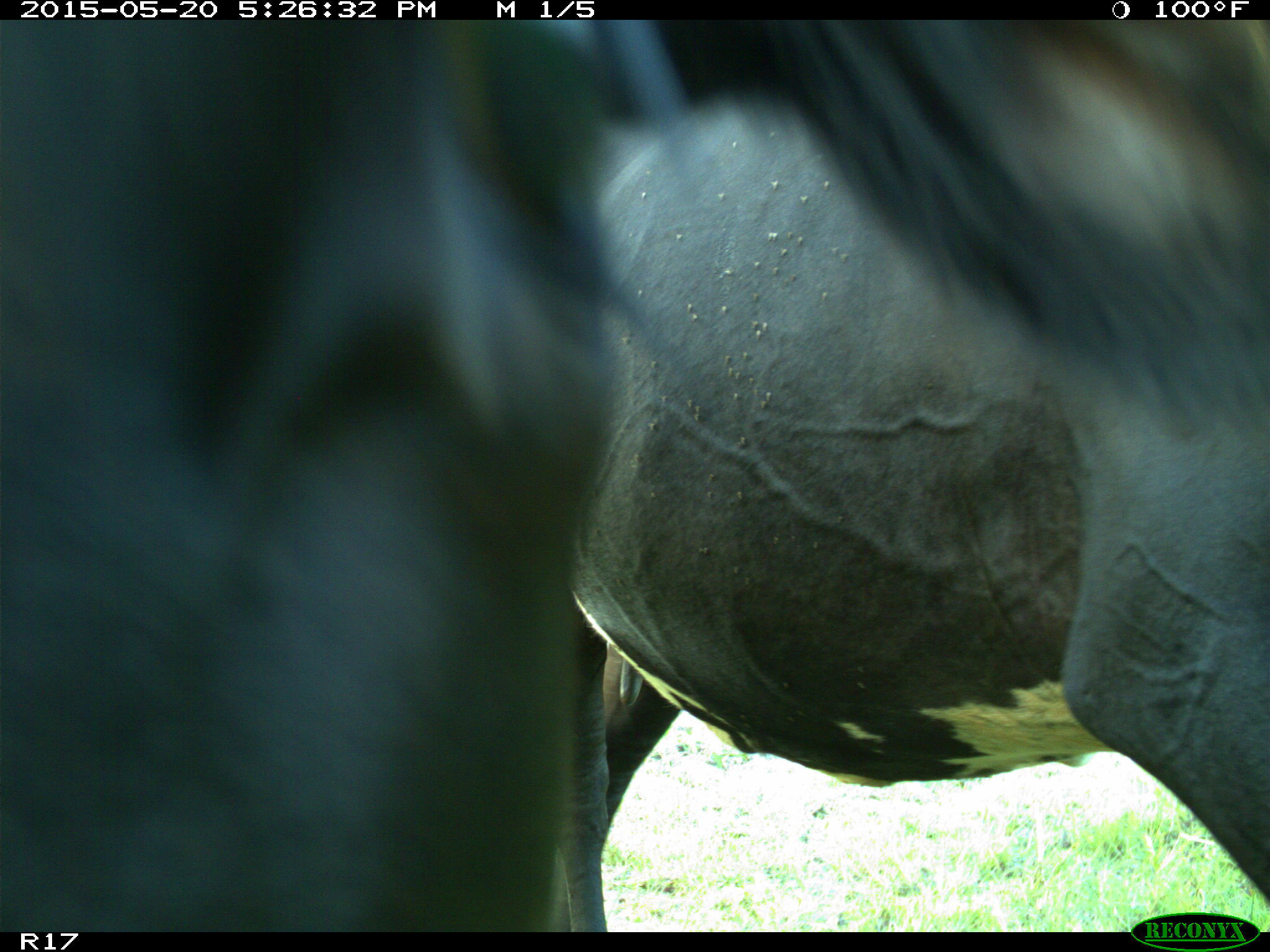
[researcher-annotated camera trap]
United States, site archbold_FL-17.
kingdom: Animalia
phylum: Chordata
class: Mammalia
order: Artiodactyla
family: Bovidae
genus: Bos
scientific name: Bos taurus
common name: domestic cow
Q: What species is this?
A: Bos taurus (domestic cow).